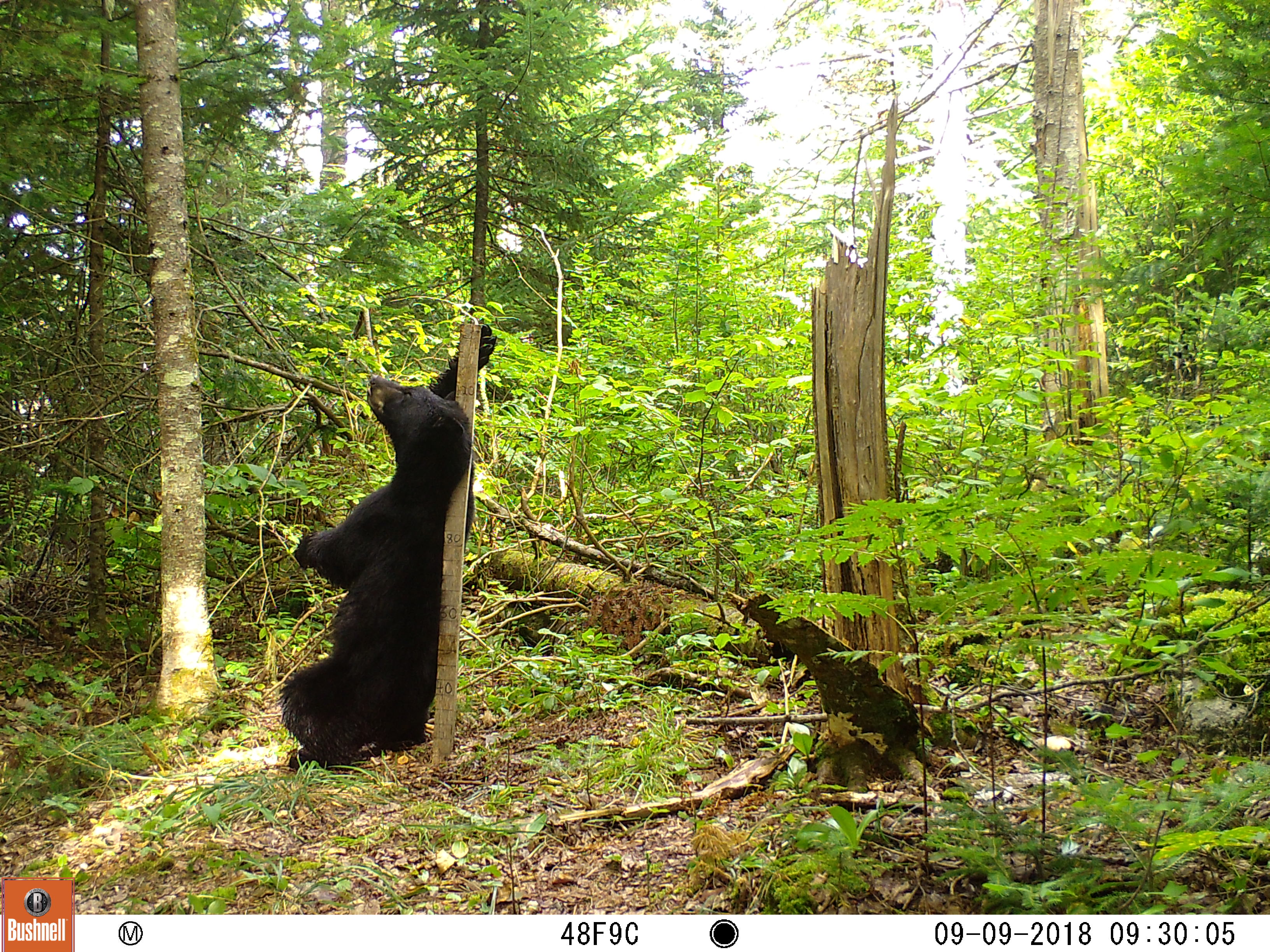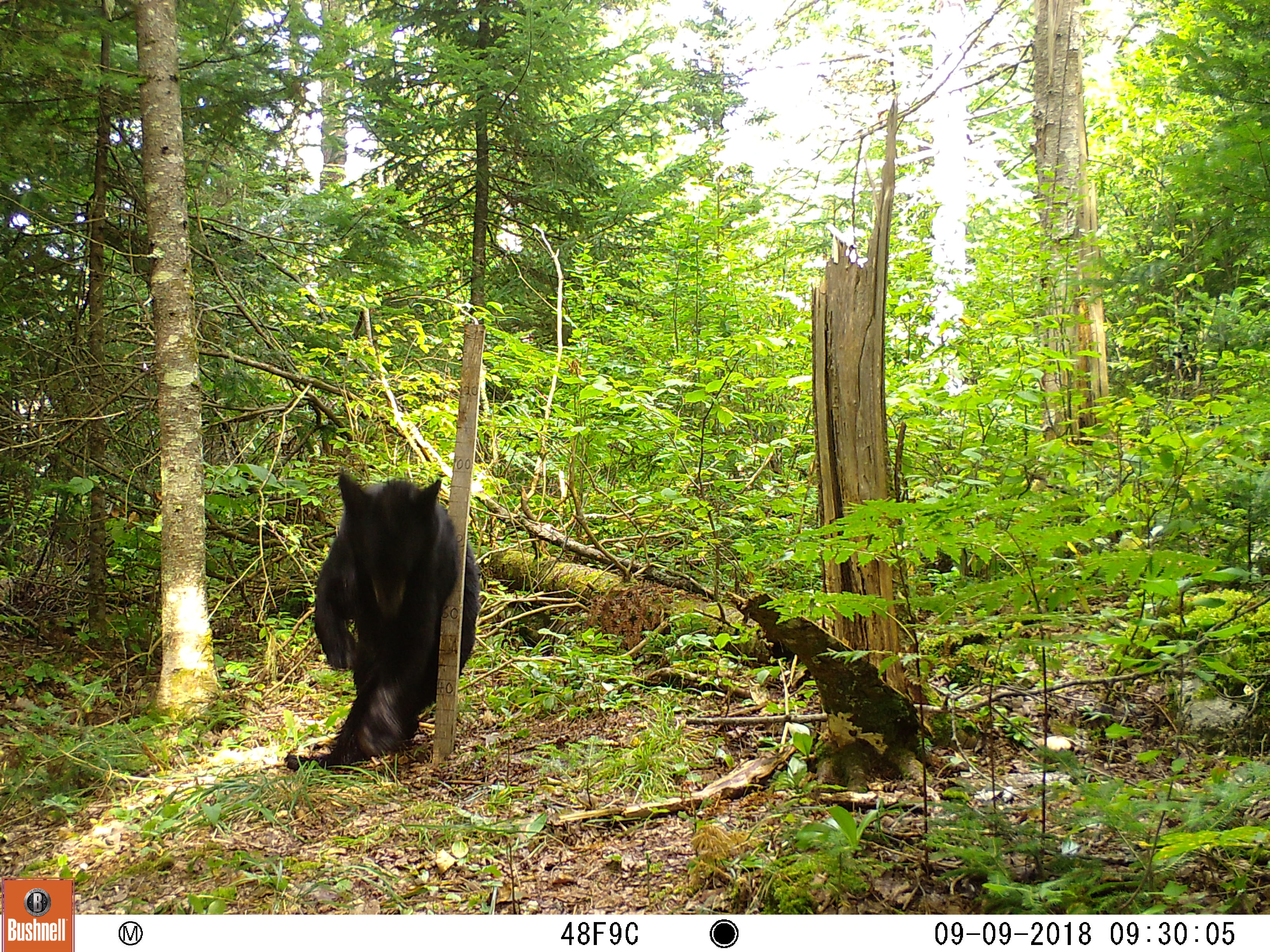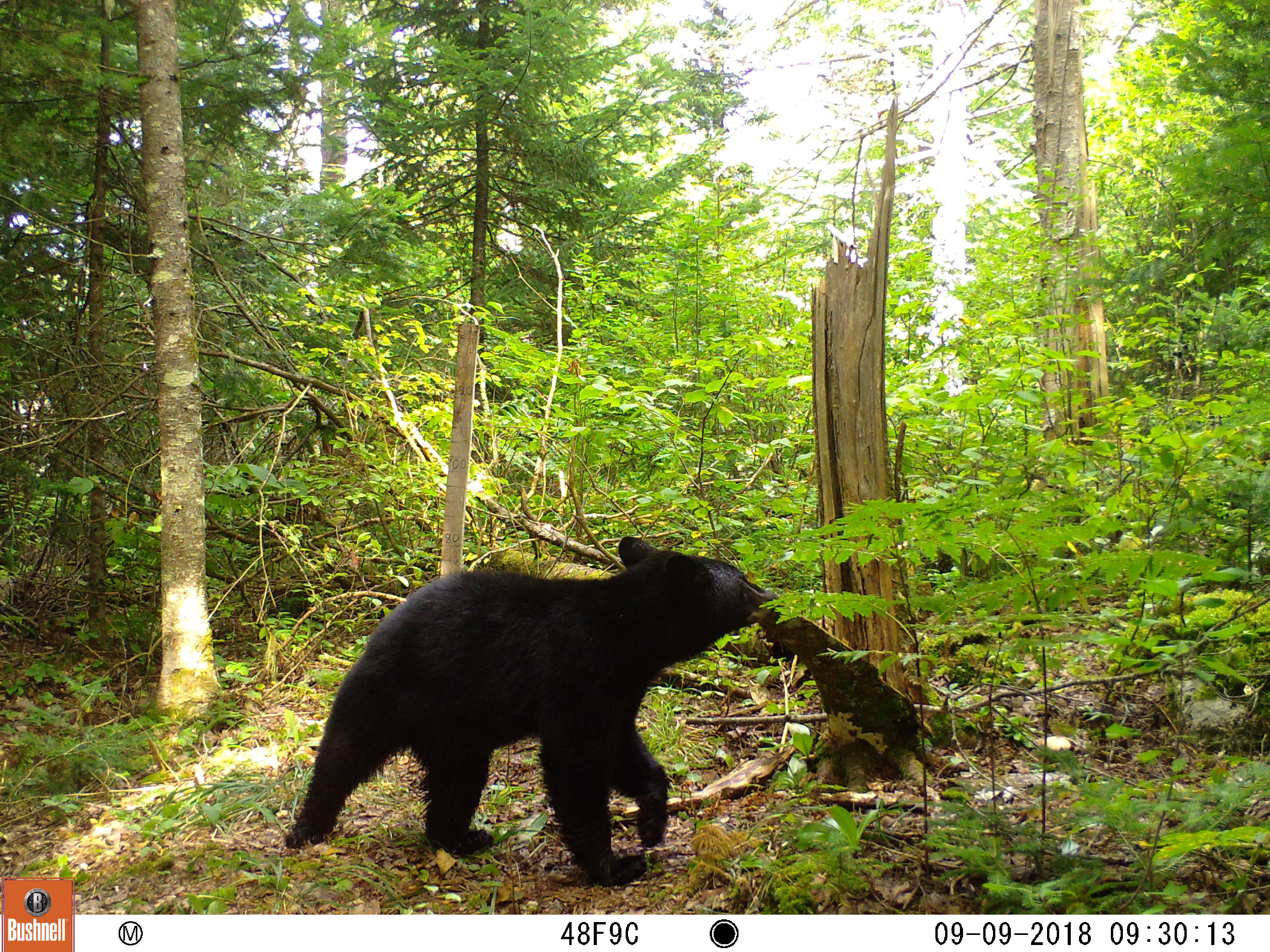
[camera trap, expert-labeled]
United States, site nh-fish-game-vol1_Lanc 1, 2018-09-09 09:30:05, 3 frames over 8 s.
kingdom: Animalia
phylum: Chordata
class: Mammalia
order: Carnivora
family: Ursidae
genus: Ursus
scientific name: Ursus americanus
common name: black bear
Black bear (Ursus americanus).